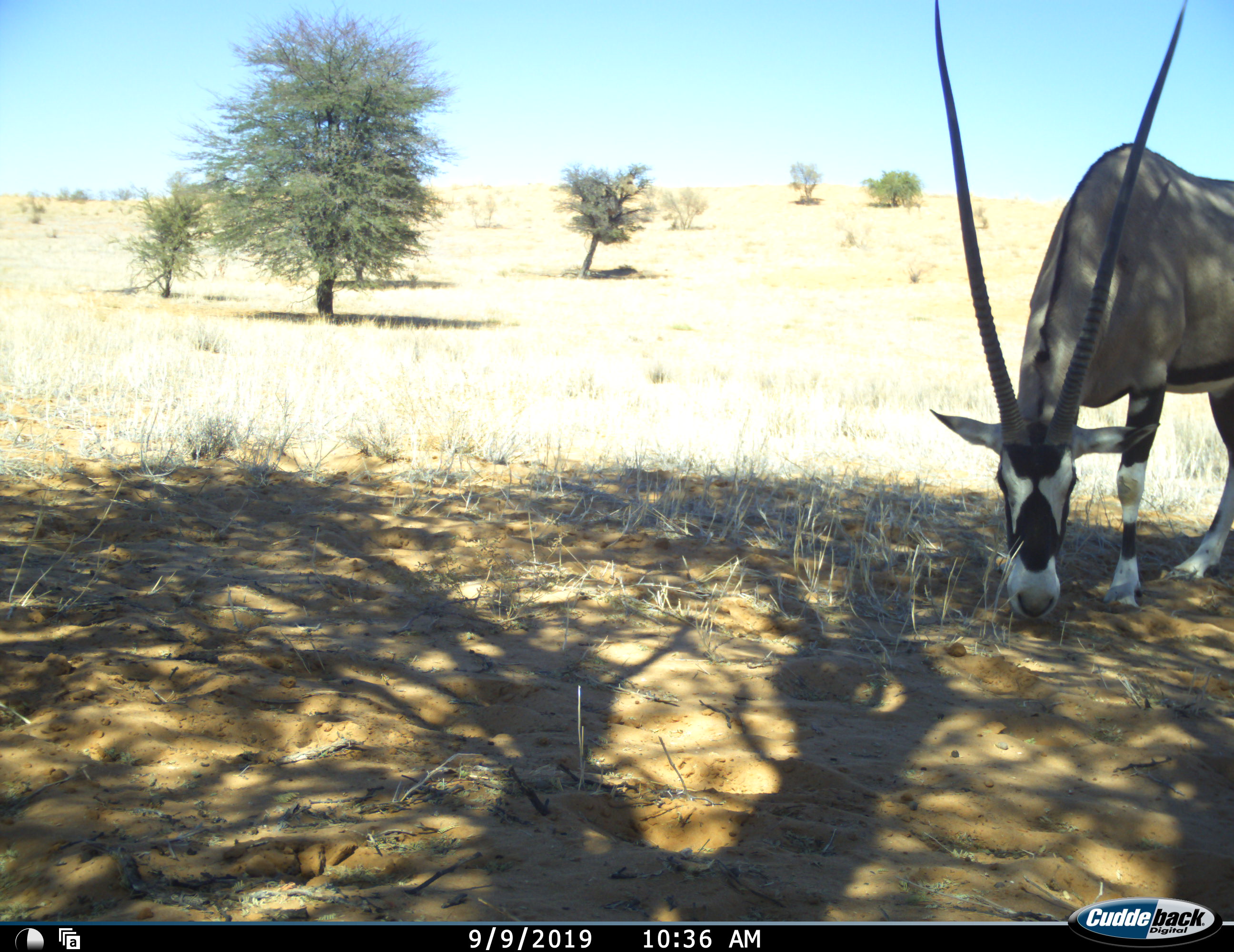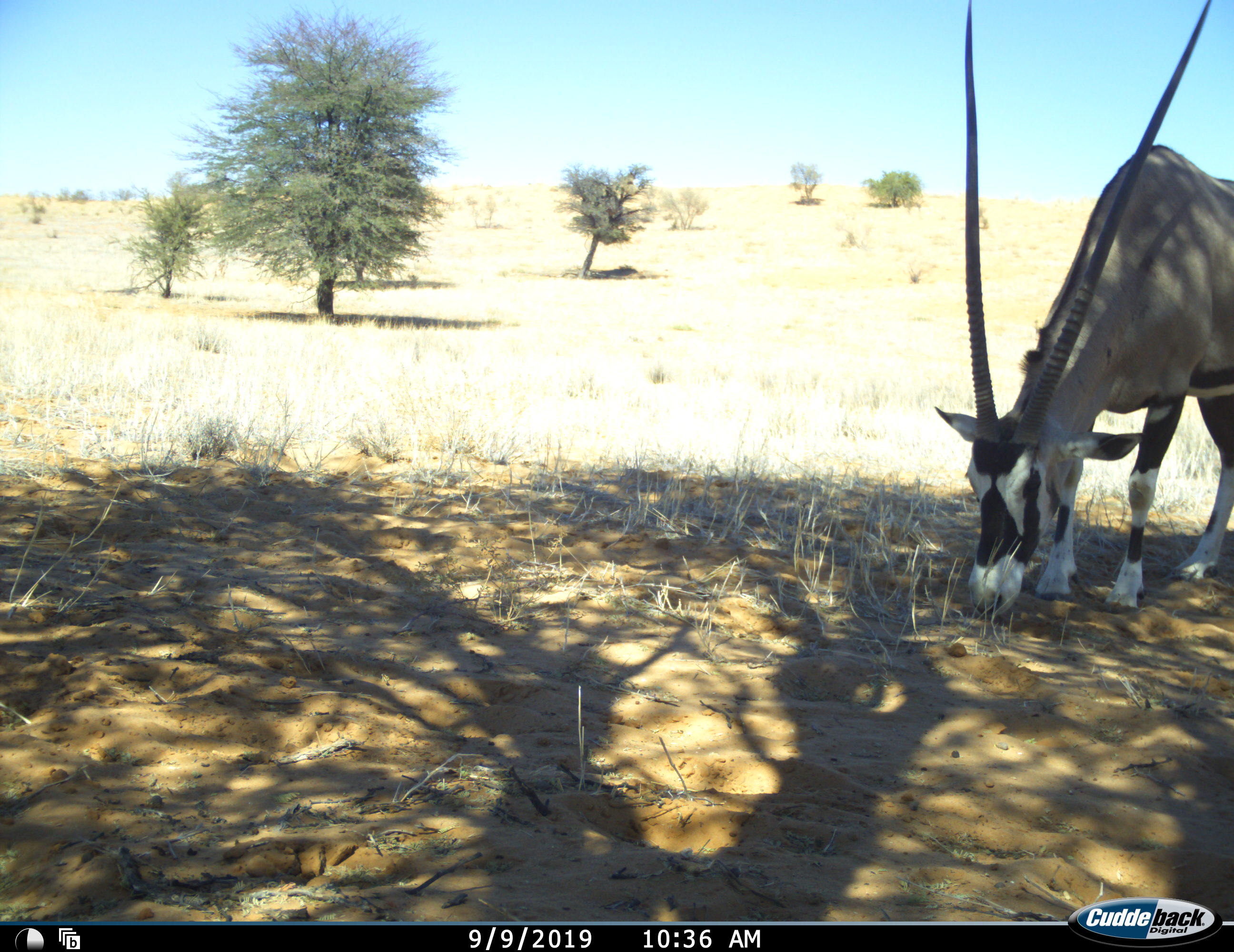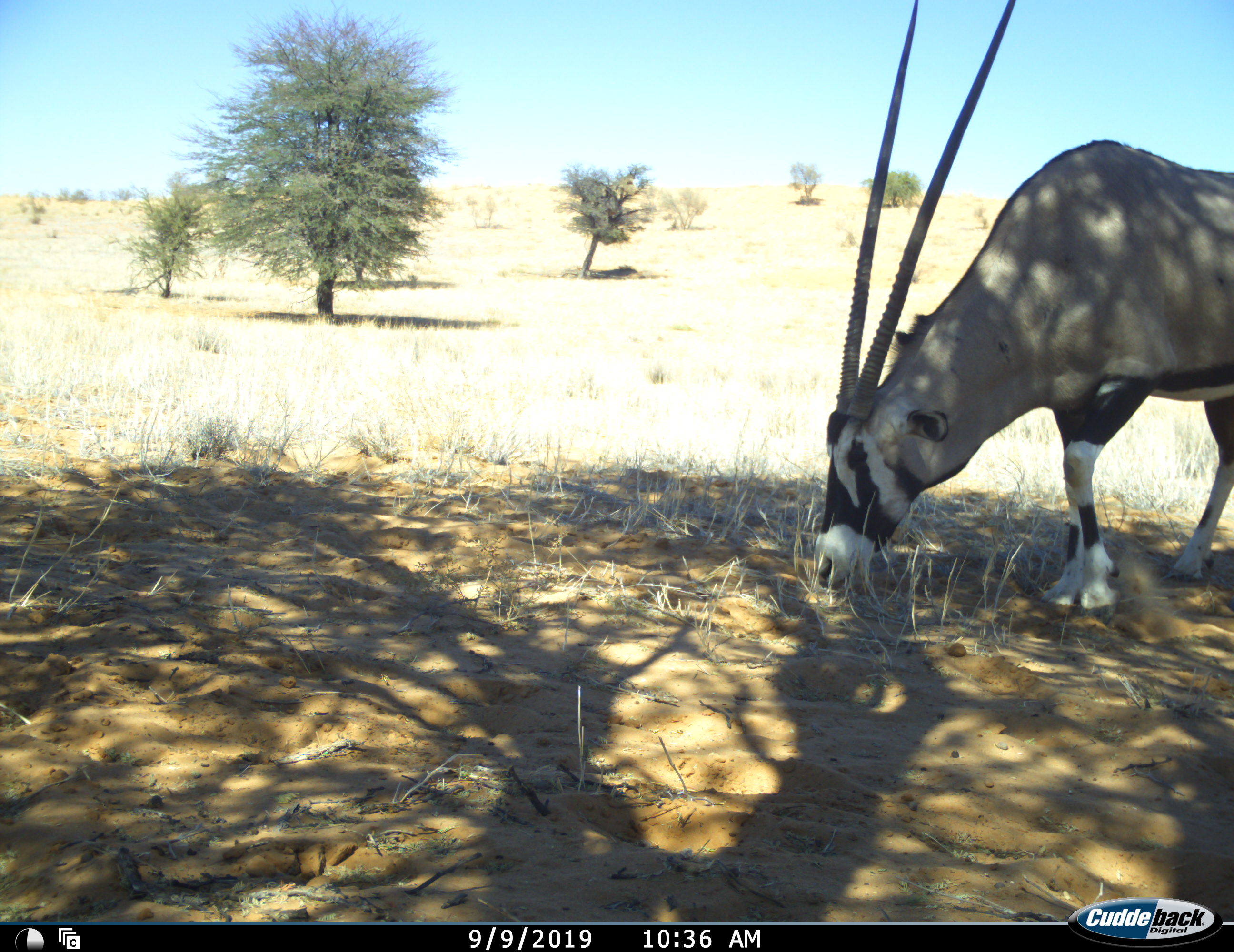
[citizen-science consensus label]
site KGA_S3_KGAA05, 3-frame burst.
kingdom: Animalia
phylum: Chordata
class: Mammalia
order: Artiodactyla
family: Bovidae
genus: Oryx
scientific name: Oryx gazella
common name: gemsbok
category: oryx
Oryx (gemsbok) (Oryx gazella), count 1. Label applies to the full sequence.